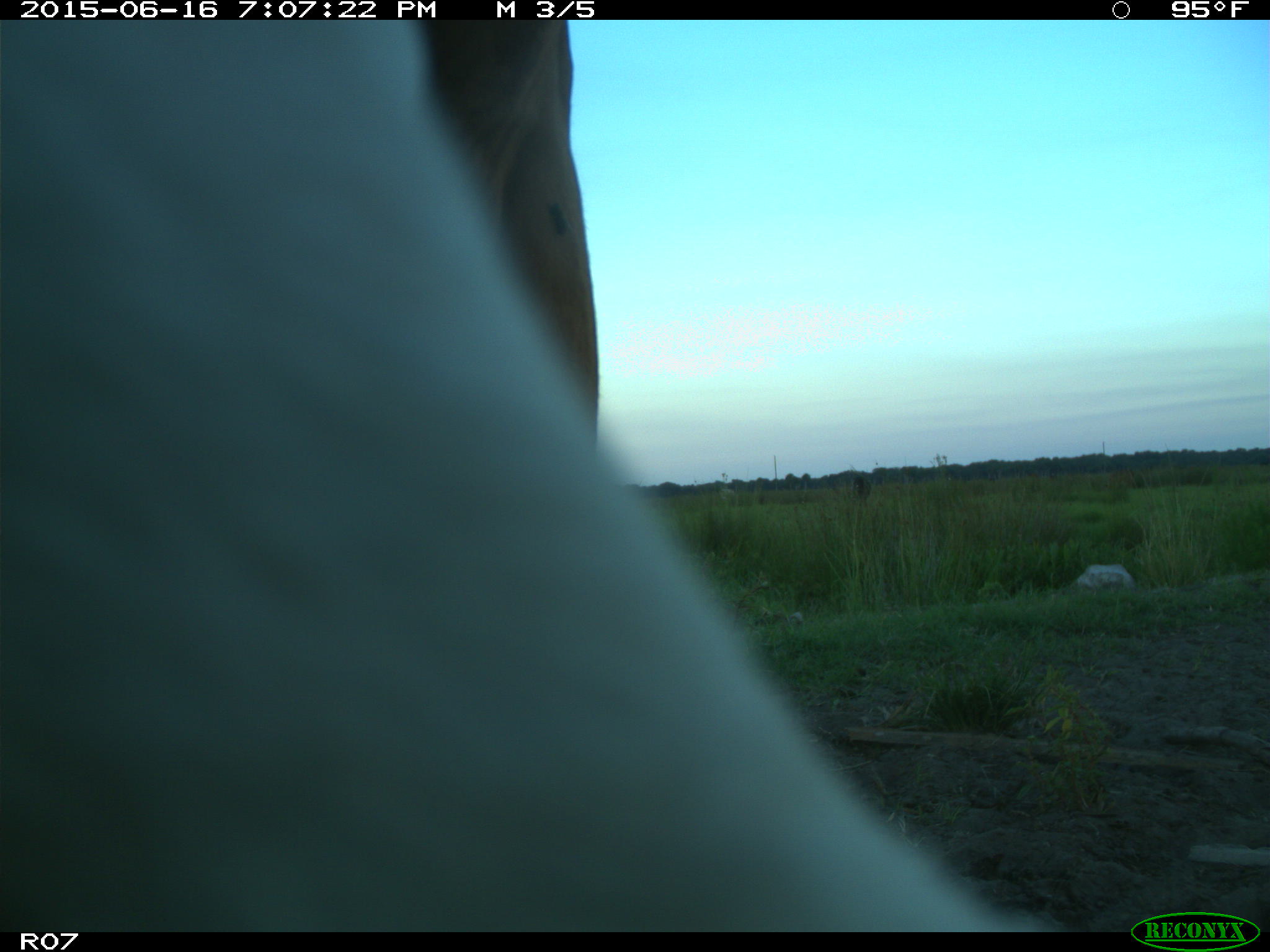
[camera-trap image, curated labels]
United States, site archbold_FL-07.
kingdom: Animalia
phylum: Chordata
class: Mammalia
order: Artiodactyla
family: Bovidae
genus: Bos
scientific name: Bos taurus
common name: domestic cow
Bos taurus (domestic cow).